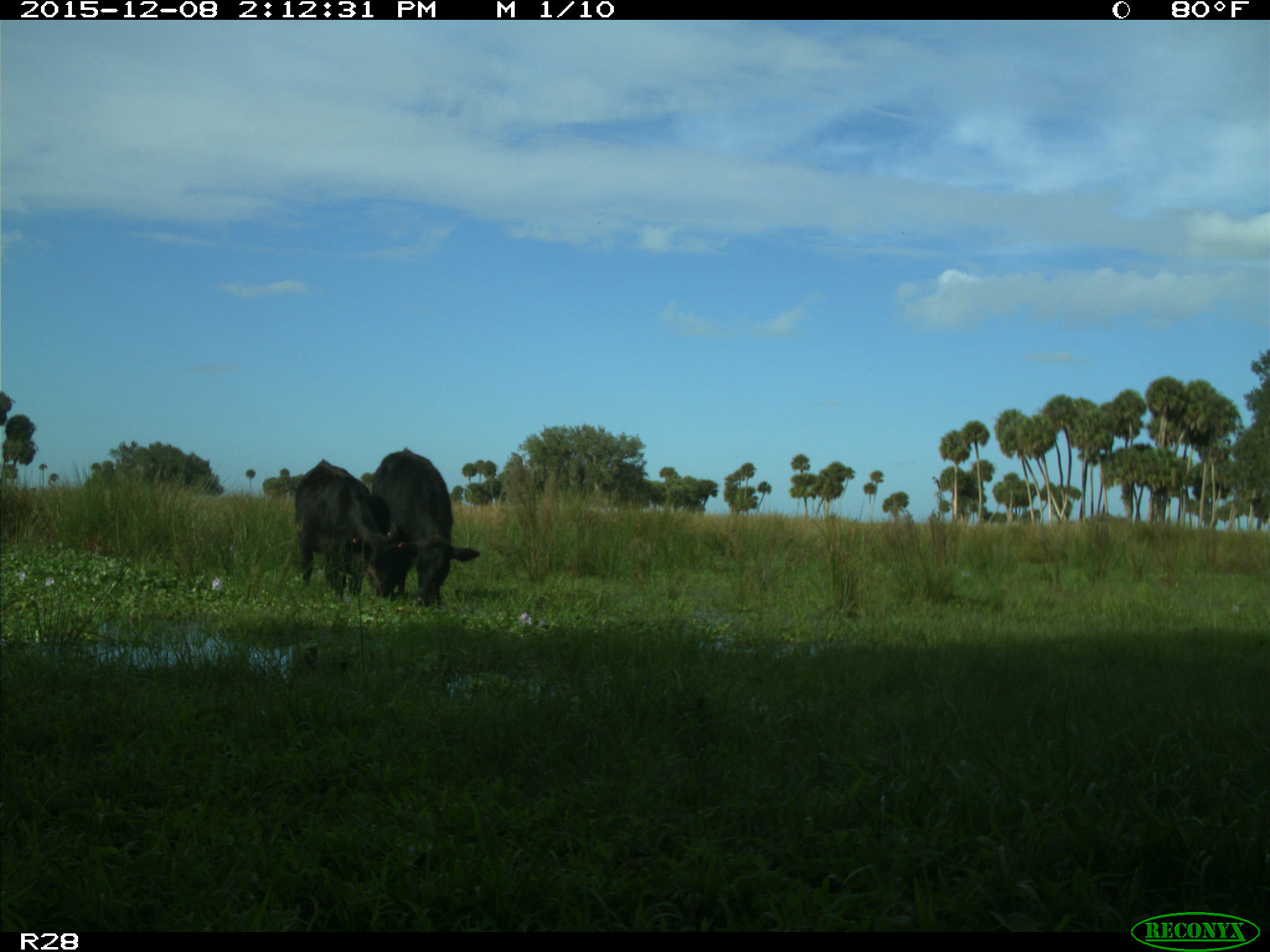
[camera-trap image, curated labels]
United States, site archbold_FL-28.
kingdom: Animalia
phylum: Chordata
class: Mammalia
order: Artiodactyla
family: Bovidae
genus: Bos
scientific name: Bos taurus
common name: domestic cow